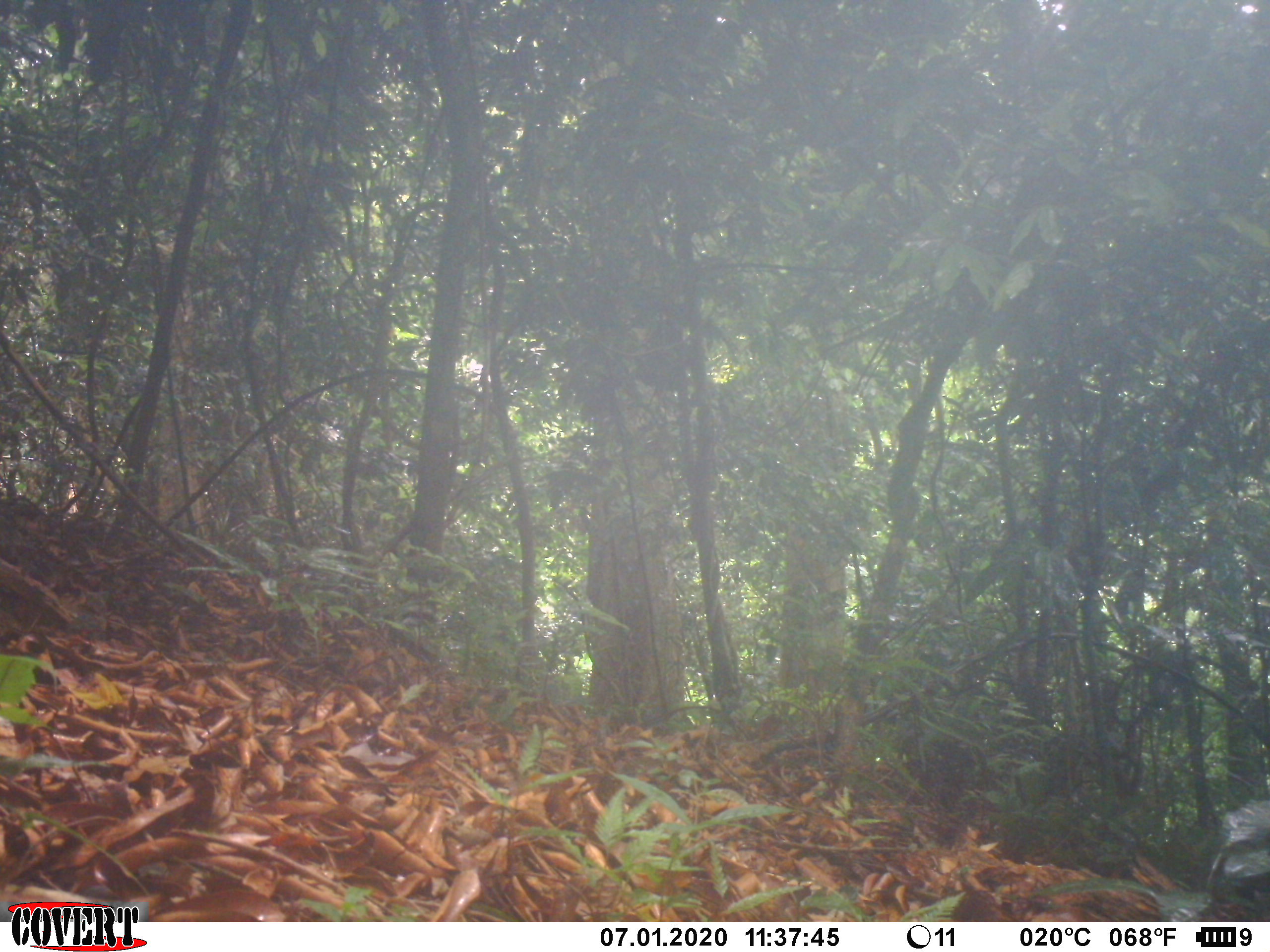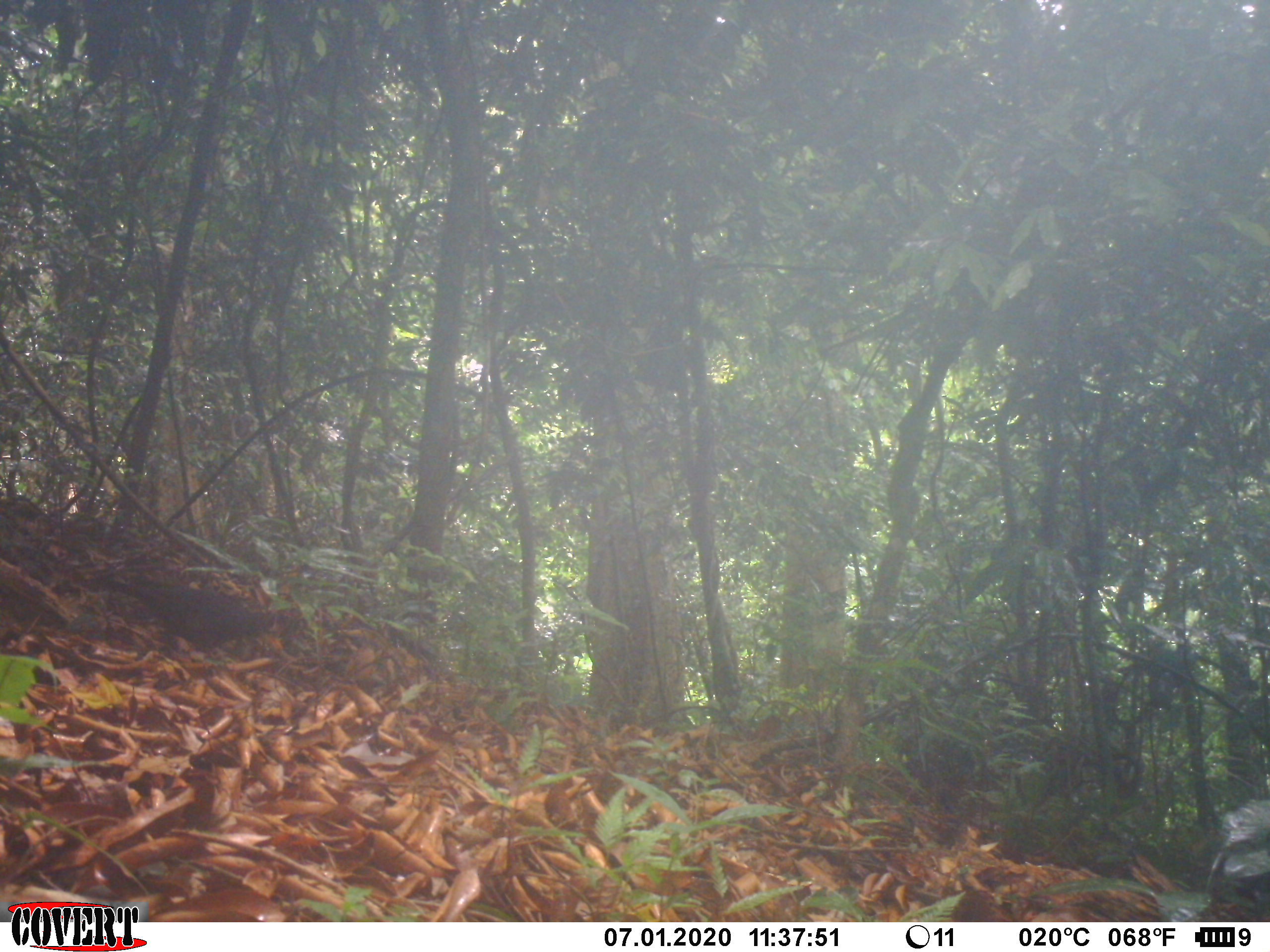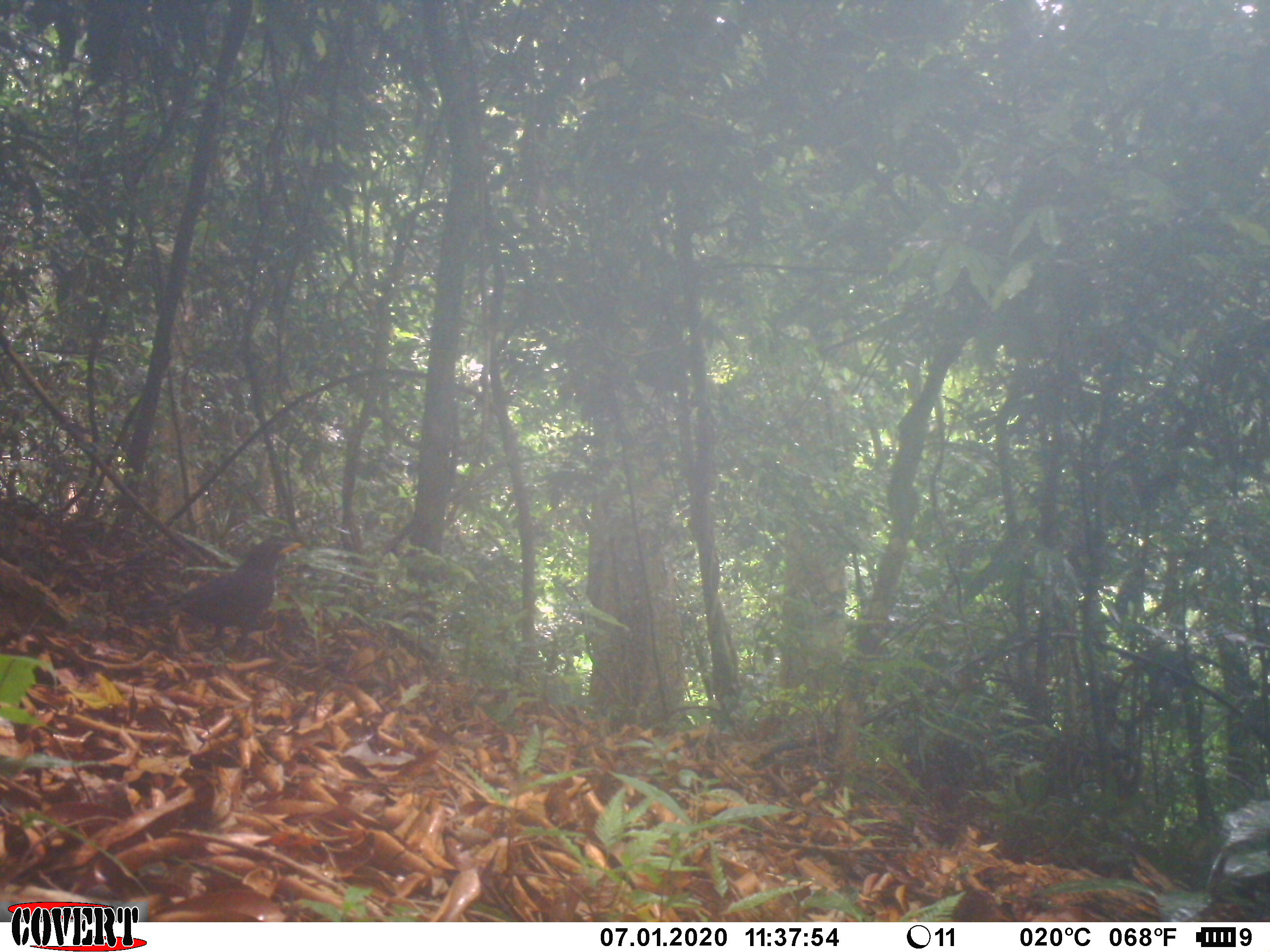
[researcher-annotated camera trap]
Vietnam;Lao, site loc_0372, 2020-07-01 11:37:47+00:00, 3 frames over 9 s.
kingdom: Animalia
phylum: Chordata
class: Aves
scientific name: Aves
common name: bird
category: unidentified bird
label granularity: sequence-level